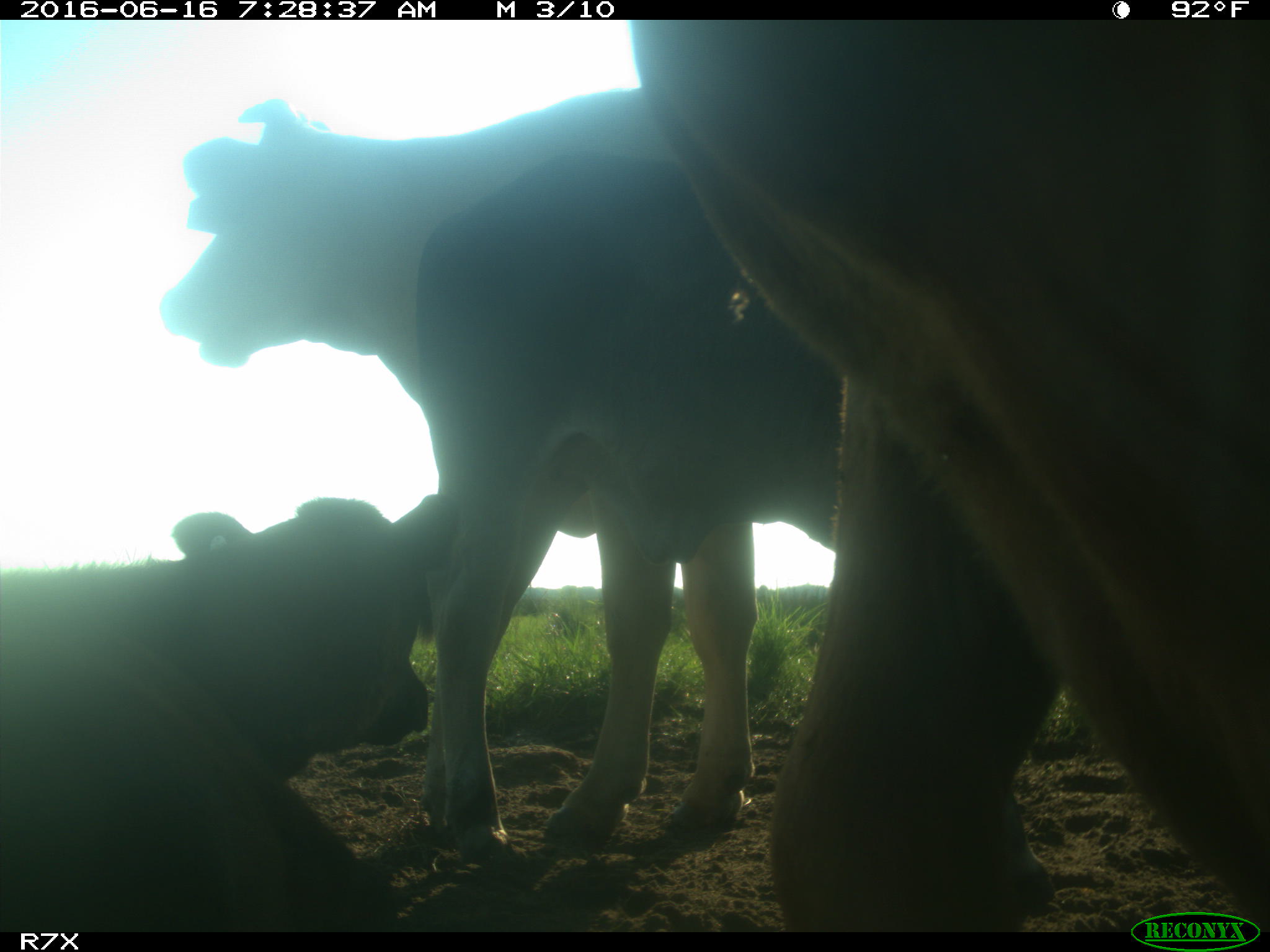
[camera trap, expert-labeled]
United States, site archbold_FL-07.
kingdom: Animalia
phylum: Chordata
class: Mammalia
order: Artiodactyla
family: Bovidae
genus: Bos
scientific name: Bos taurus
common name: domestic cow